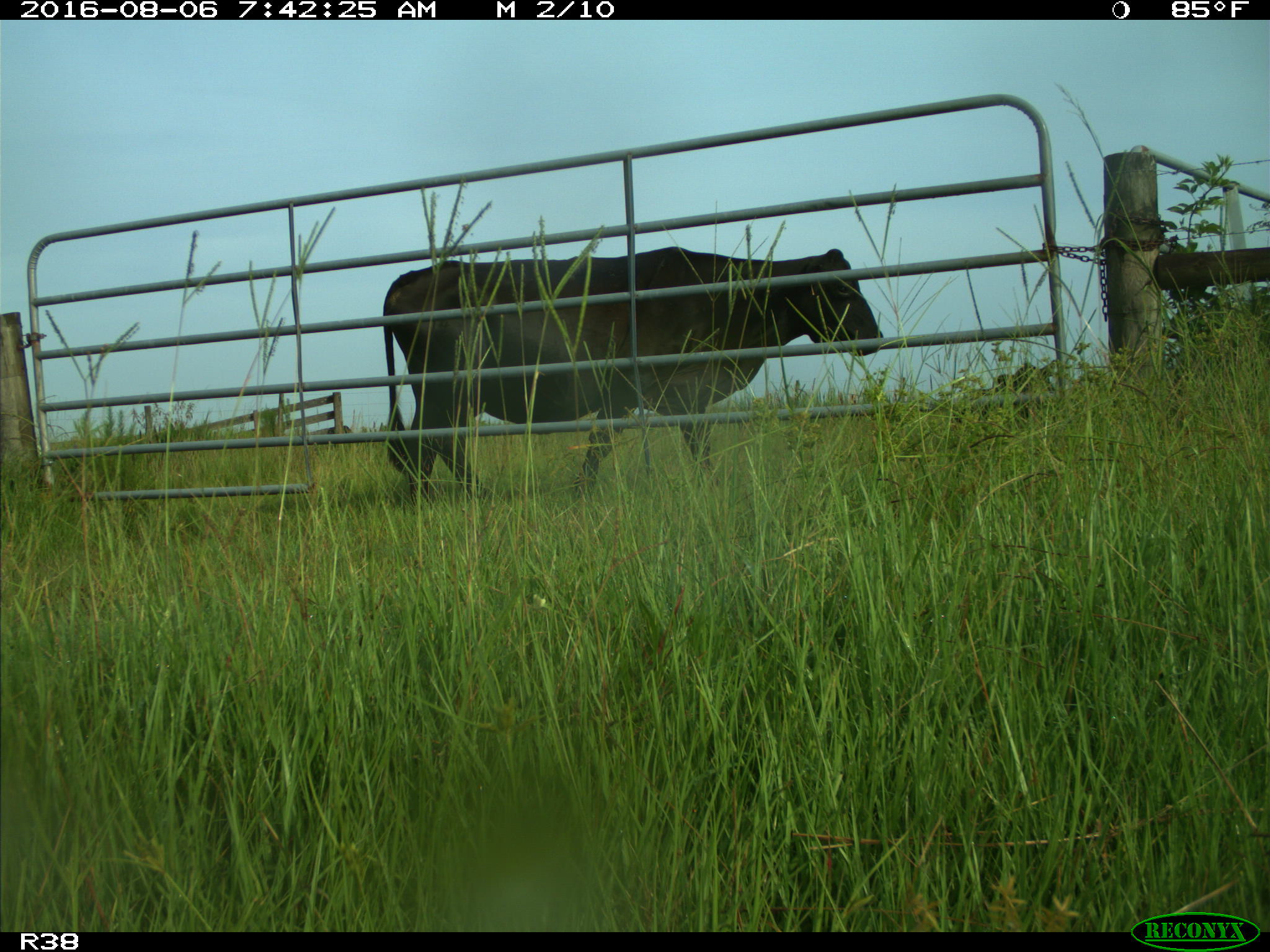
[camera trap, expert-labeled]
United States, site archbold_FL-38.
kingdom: Animalia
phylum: Chordata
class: Mammalia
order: Artiodactyla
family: Bovidae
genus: Bos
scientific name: Bos taurus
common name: domestic cow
Bos taurus (domestic cow).